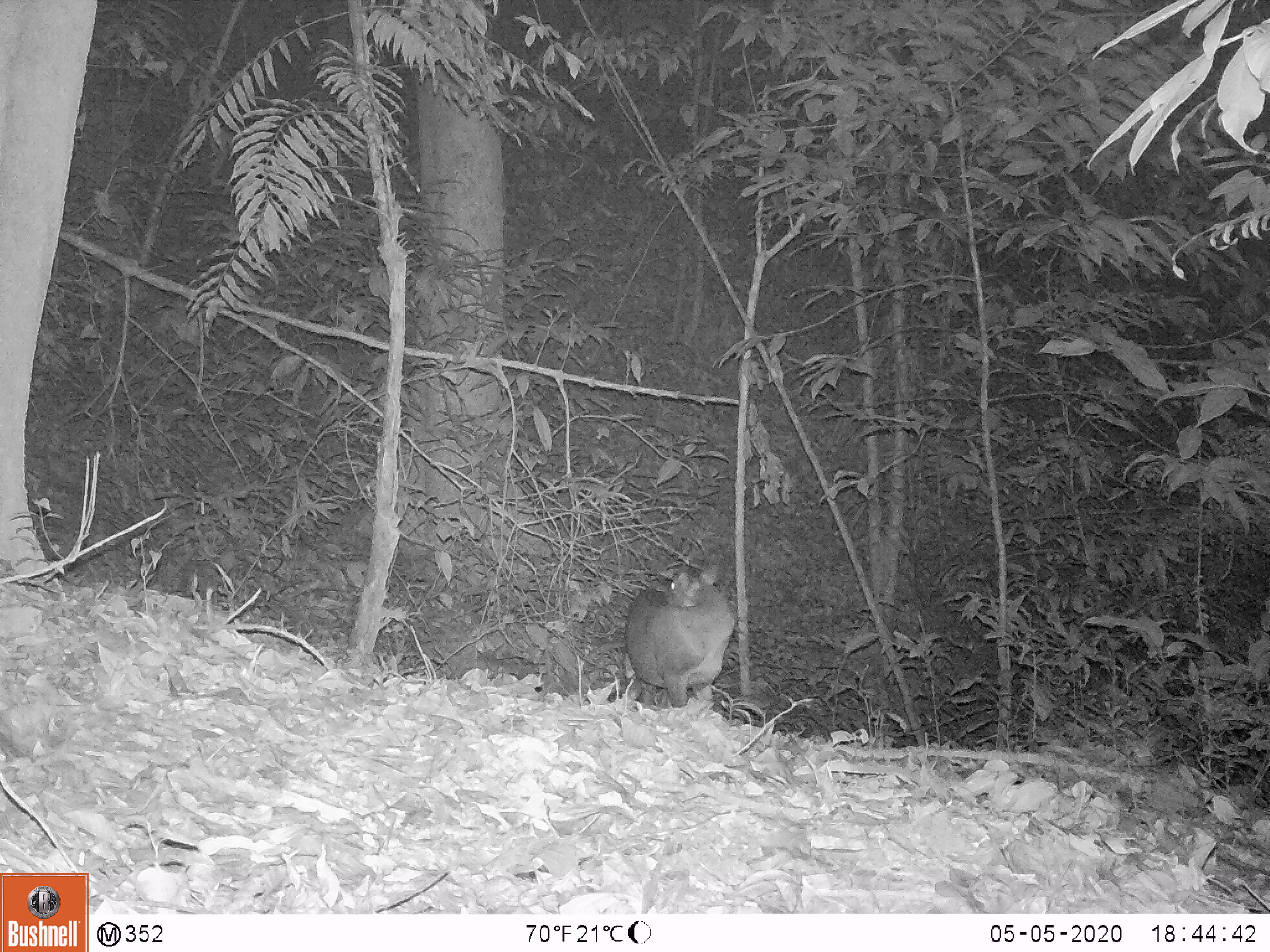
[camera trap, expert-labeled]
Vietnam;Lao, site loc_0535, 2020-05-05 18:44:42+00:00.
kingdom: Animalia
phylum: Chordata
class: Mammalia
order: Artiodactyla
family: Cervidae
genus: Muntiacus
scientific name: Muntiacus vuquangensis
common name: large-antlered muntjac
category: large antlered muntjac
Large antlered muntjac (large-antlered muntjac) (Muntiacus vuquangensis). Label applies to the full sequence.